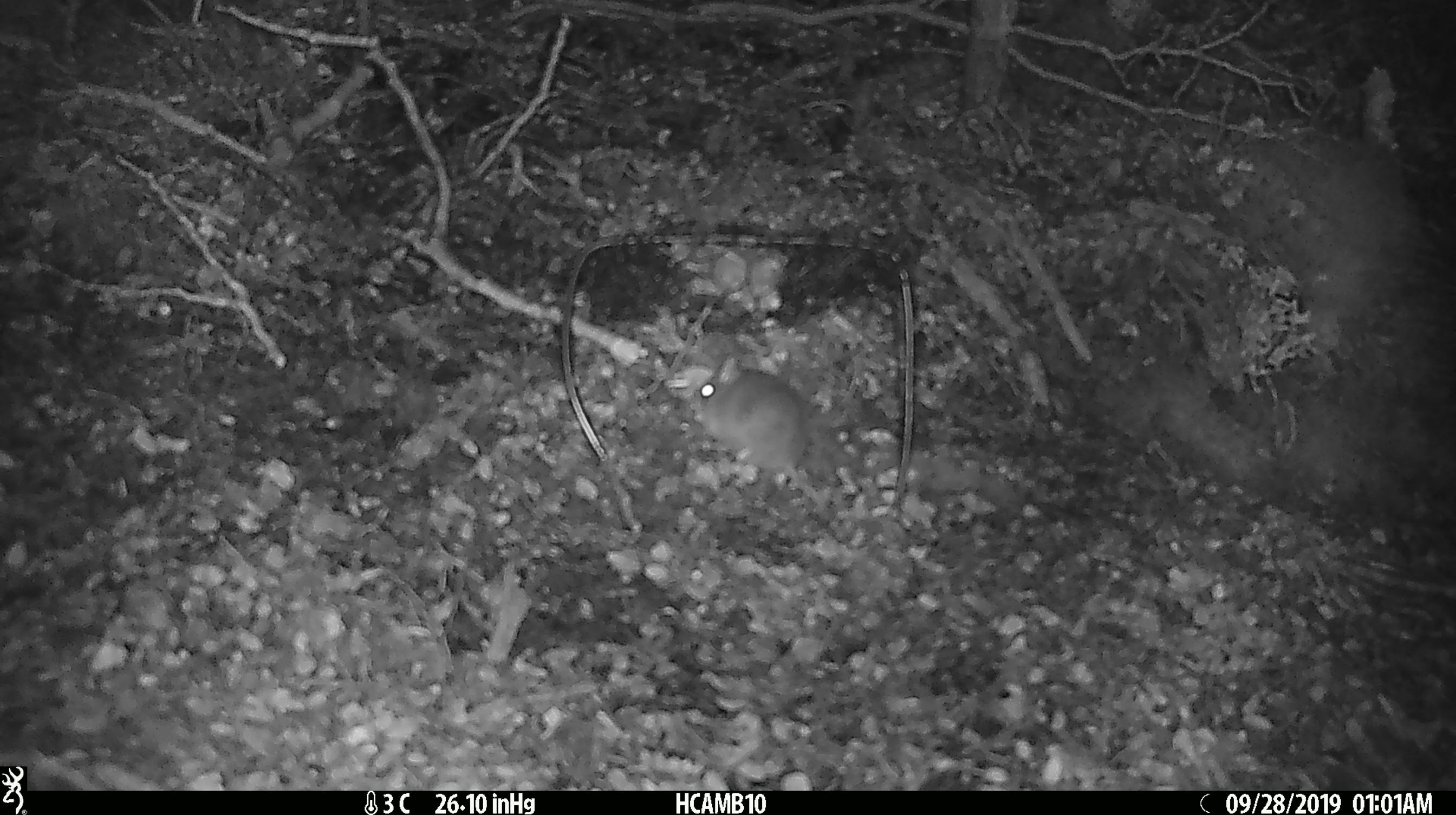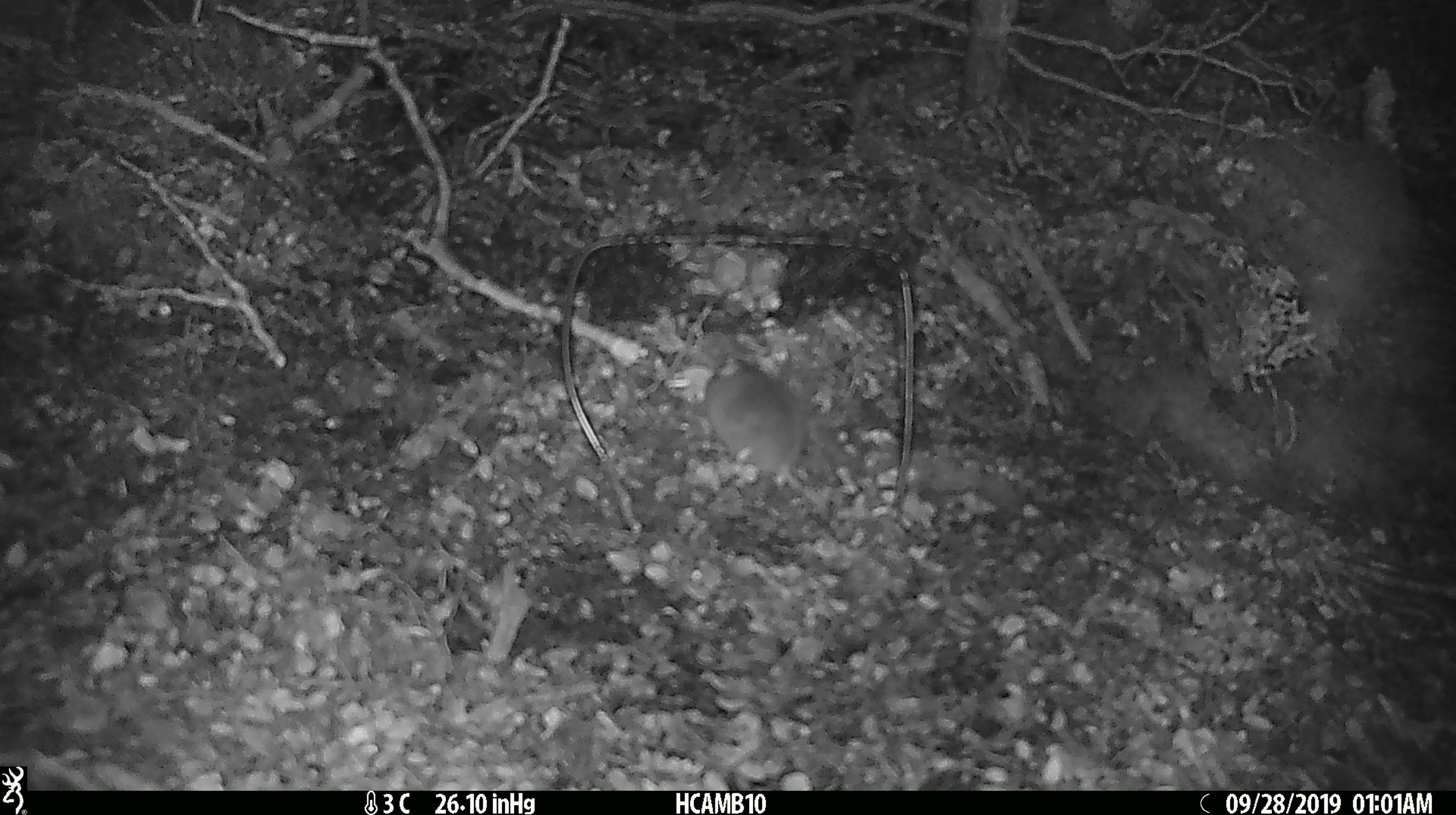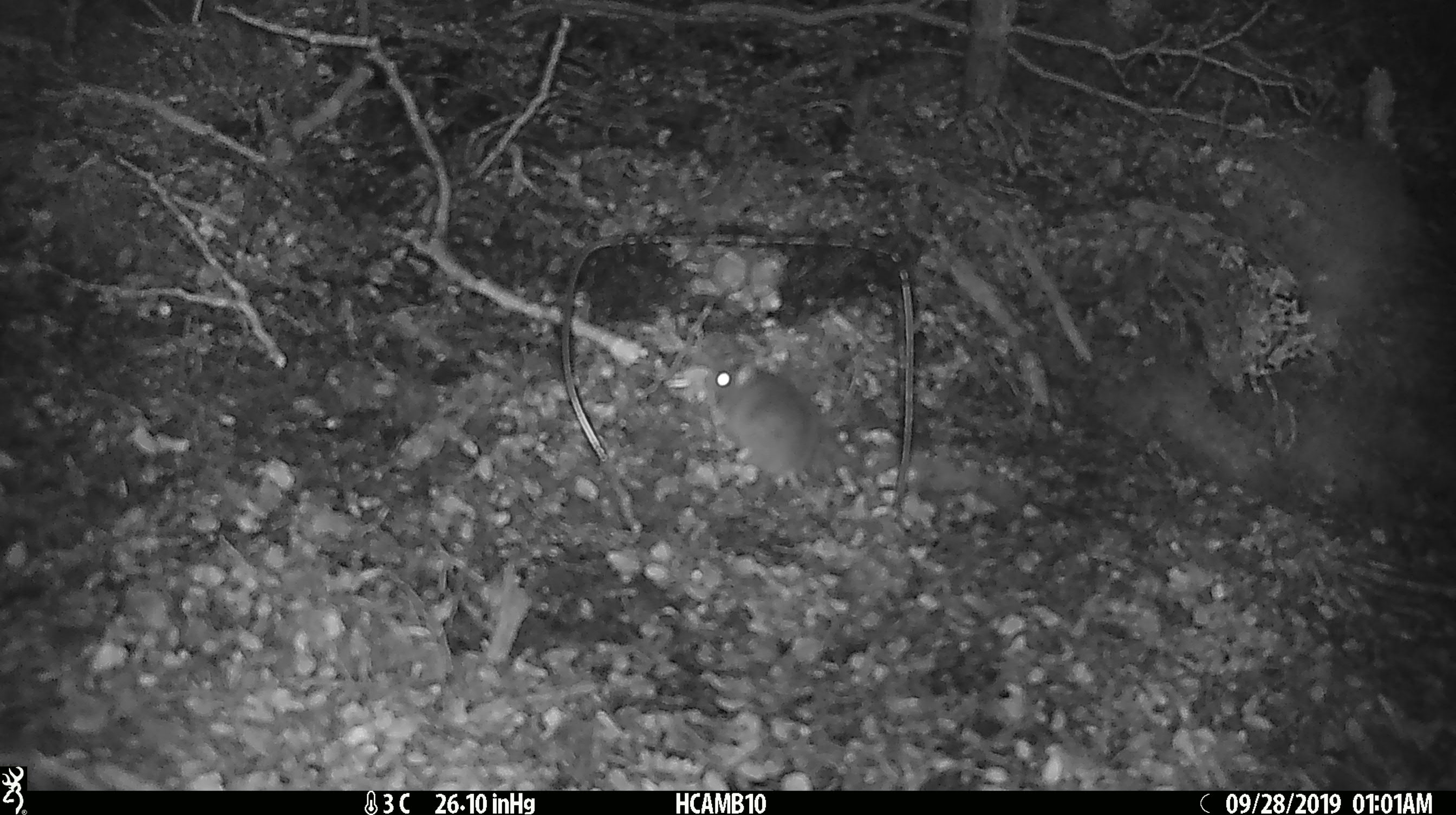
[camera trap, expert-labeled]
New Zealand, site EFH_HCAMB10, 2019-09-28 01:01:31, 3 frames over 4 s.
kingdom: Animalia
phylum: Chordata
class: Mammalia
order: Rodentia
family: Muridae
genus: Mus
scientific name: Mus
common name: mouse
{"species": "mouse (Mus)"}